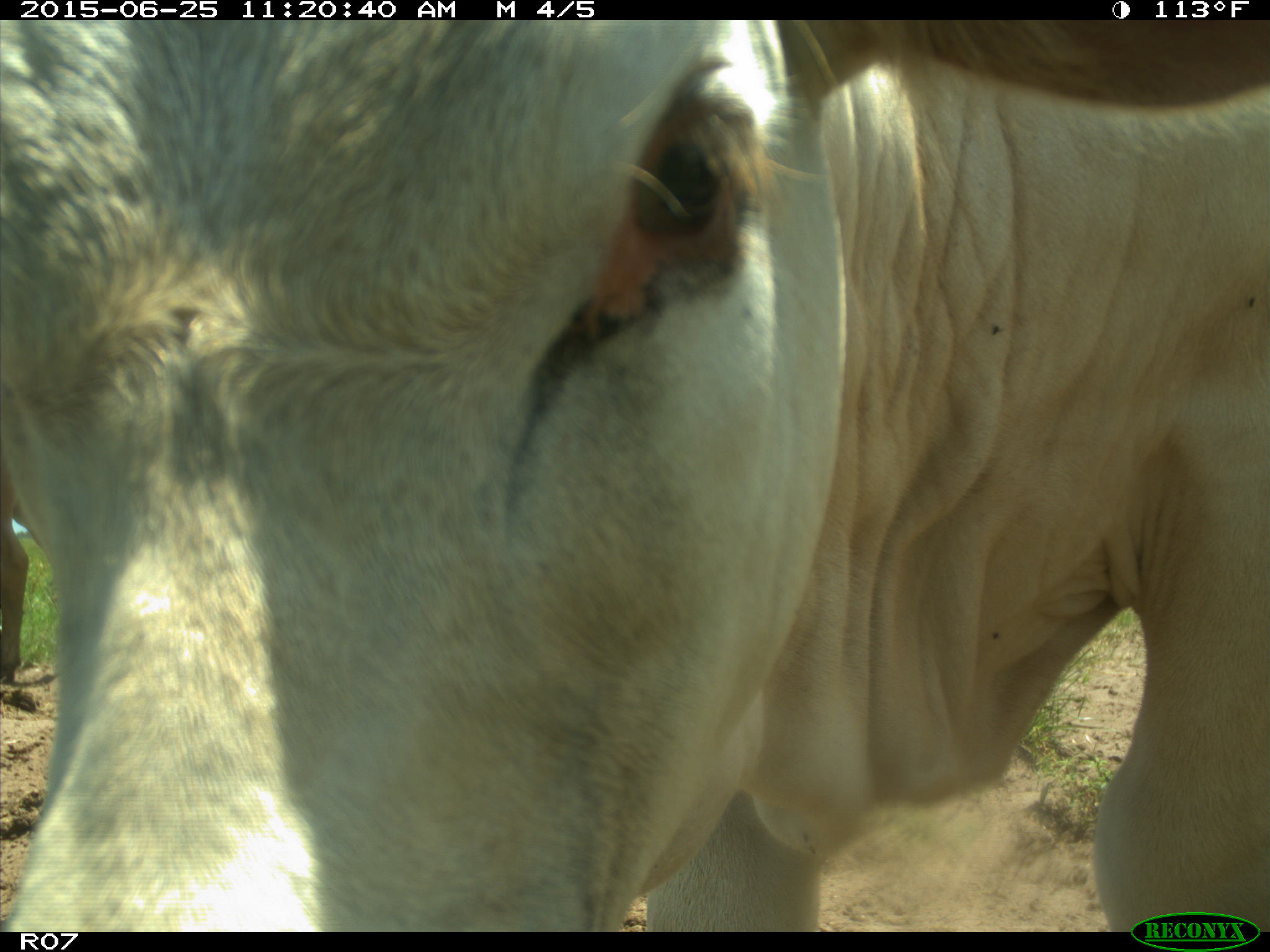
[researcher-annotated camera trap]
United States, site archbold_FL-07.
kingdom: Animalia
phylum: Chordata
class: Mammalia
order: Artiodactyla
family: Bovidae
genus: Bos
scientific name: Bos taurus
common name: domestic cow